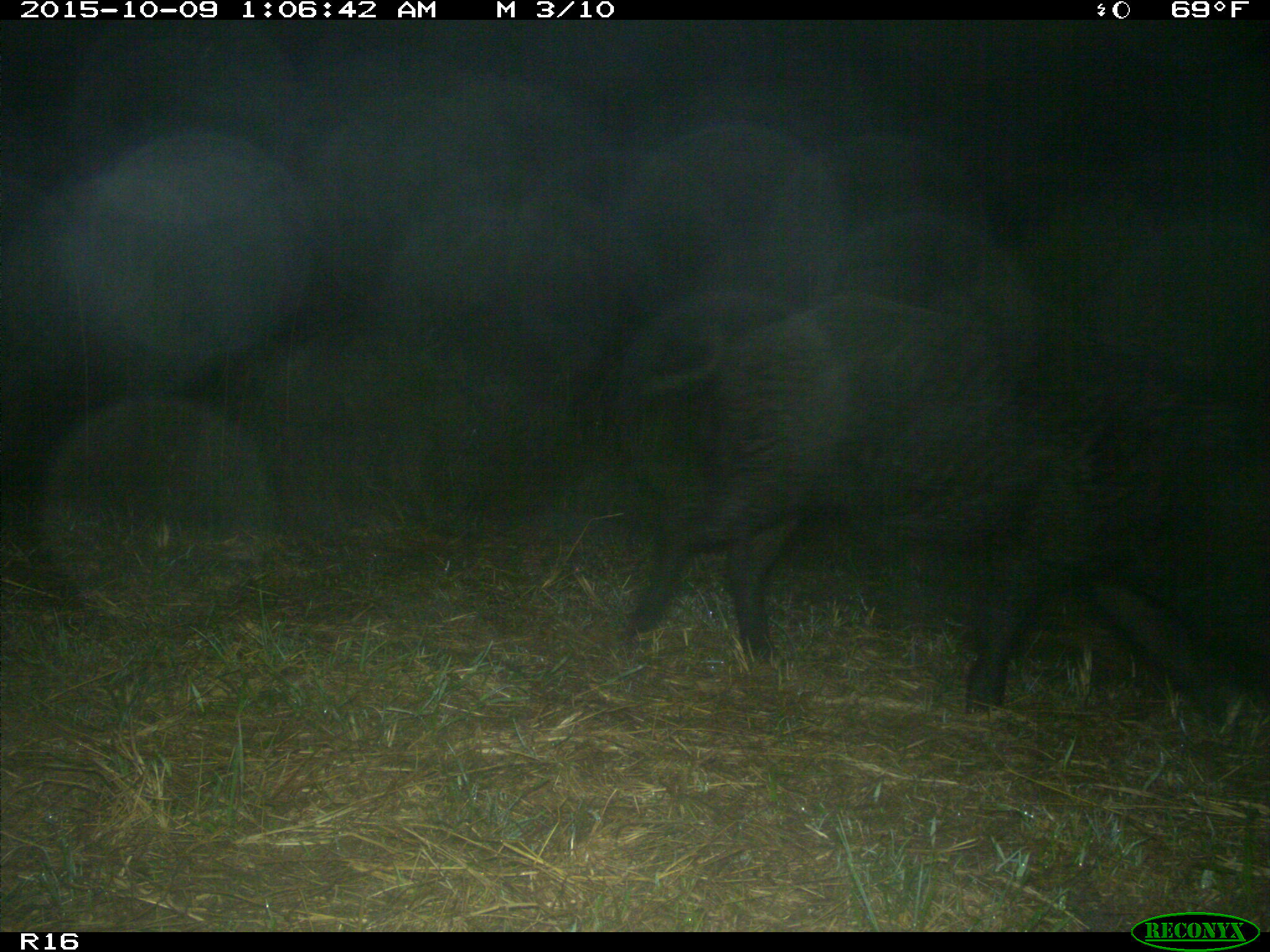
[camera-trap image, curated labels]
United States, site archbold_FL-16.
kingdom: Animalia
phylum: Chordata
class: Mammalia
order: Artiodactyla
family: Suidae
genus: Sus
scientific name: Sus scrofa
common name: wild boar